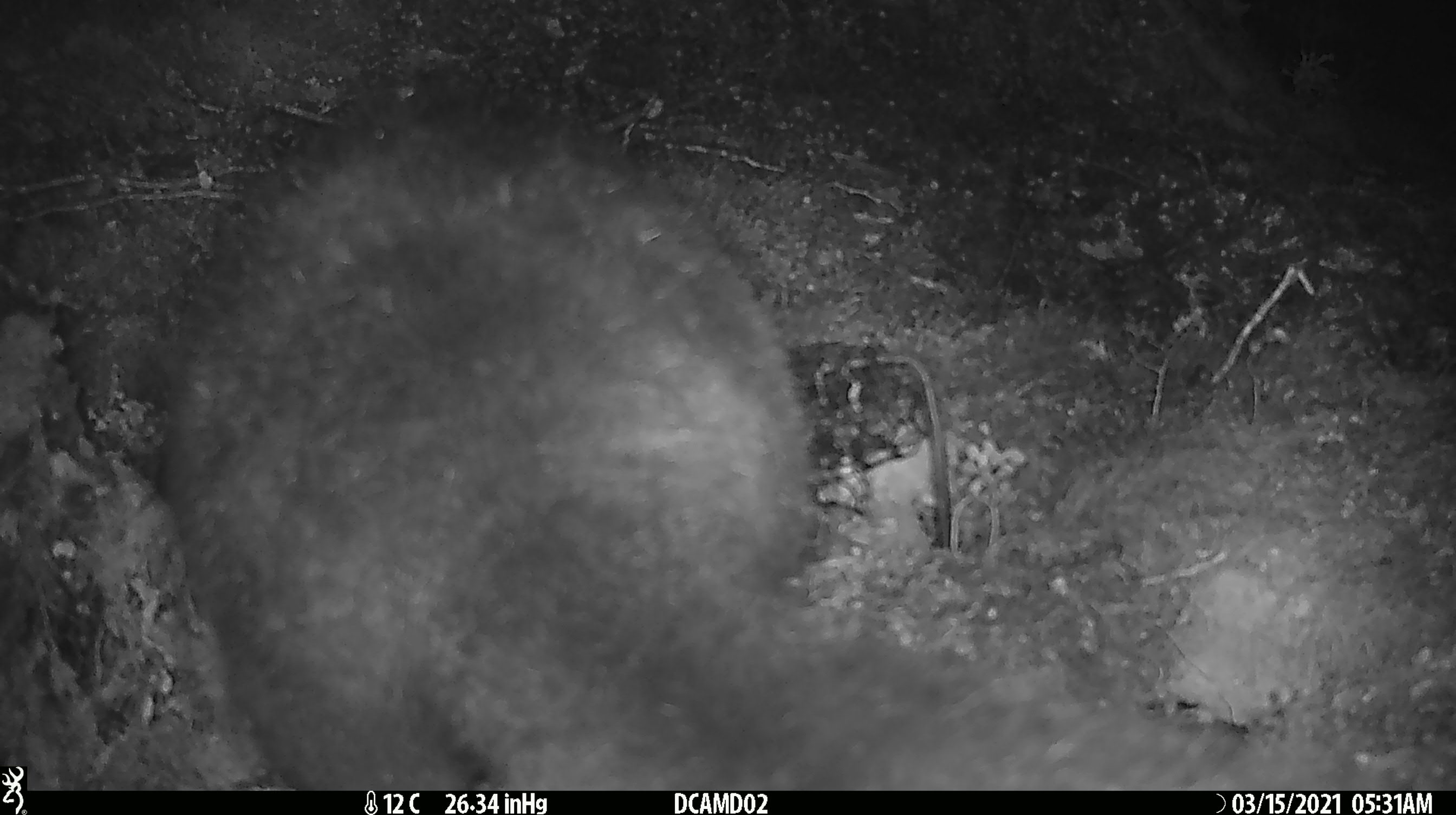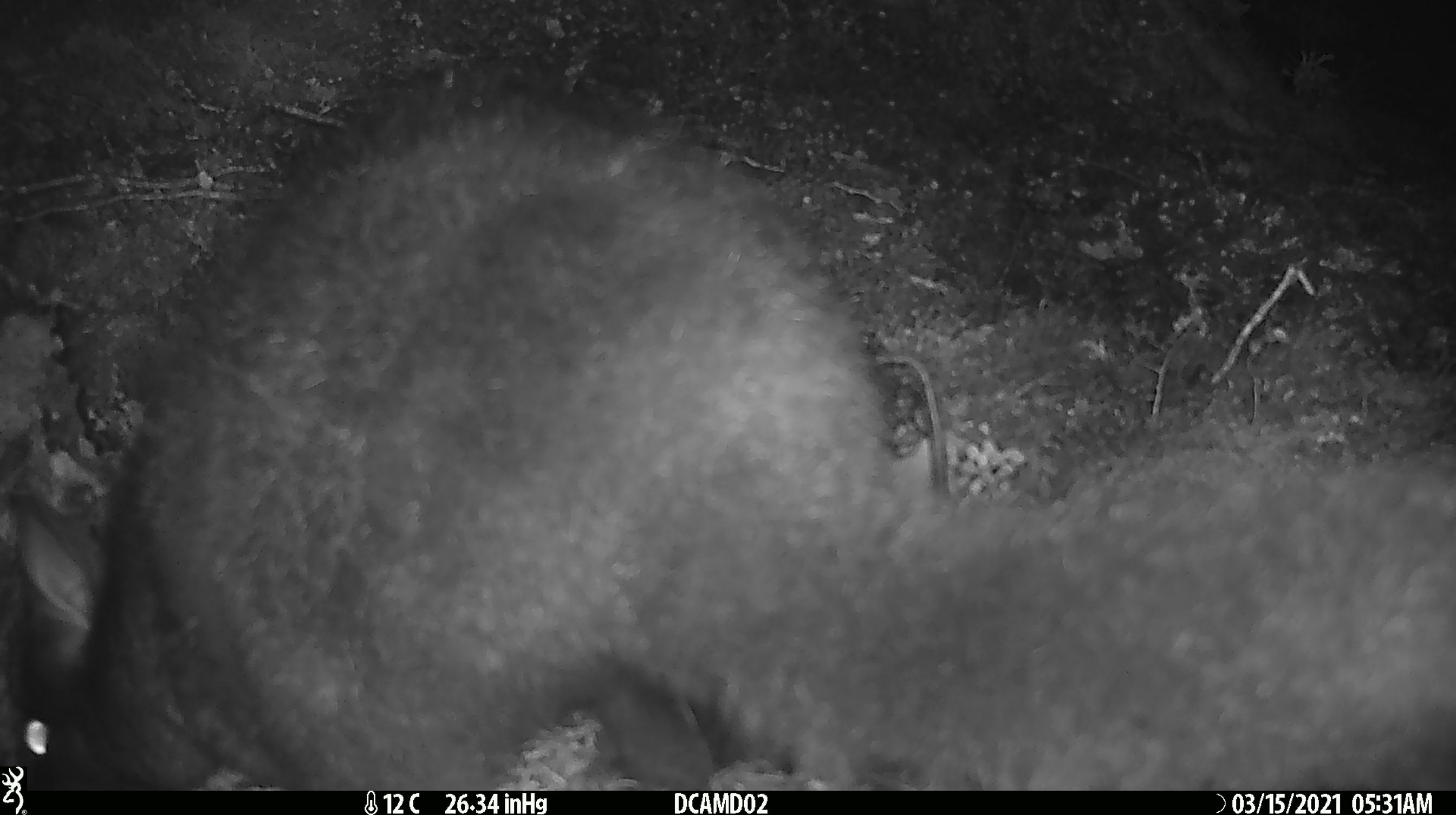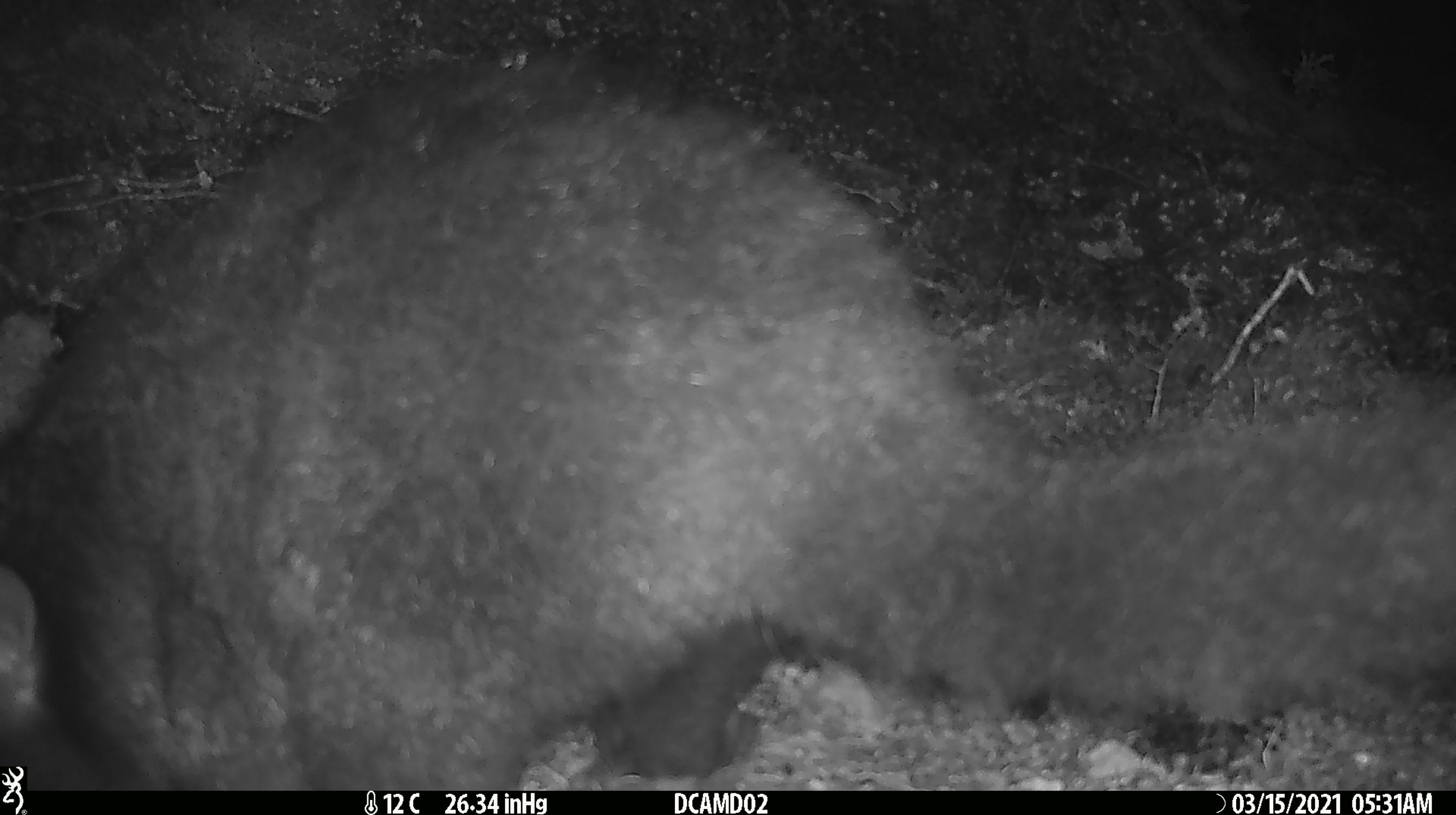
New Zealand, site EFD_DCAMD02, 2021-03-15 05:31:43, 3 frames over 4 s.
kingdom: Animalia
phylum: Chordata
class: Mammalia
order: Diprotodontia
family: Phalangeridae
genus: Trichosurus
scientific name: Trichosurus vulpecula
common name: common brushtail possum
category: possum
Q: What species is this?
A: Possum (common brushtail possum) (Trichosurus vulpecula).